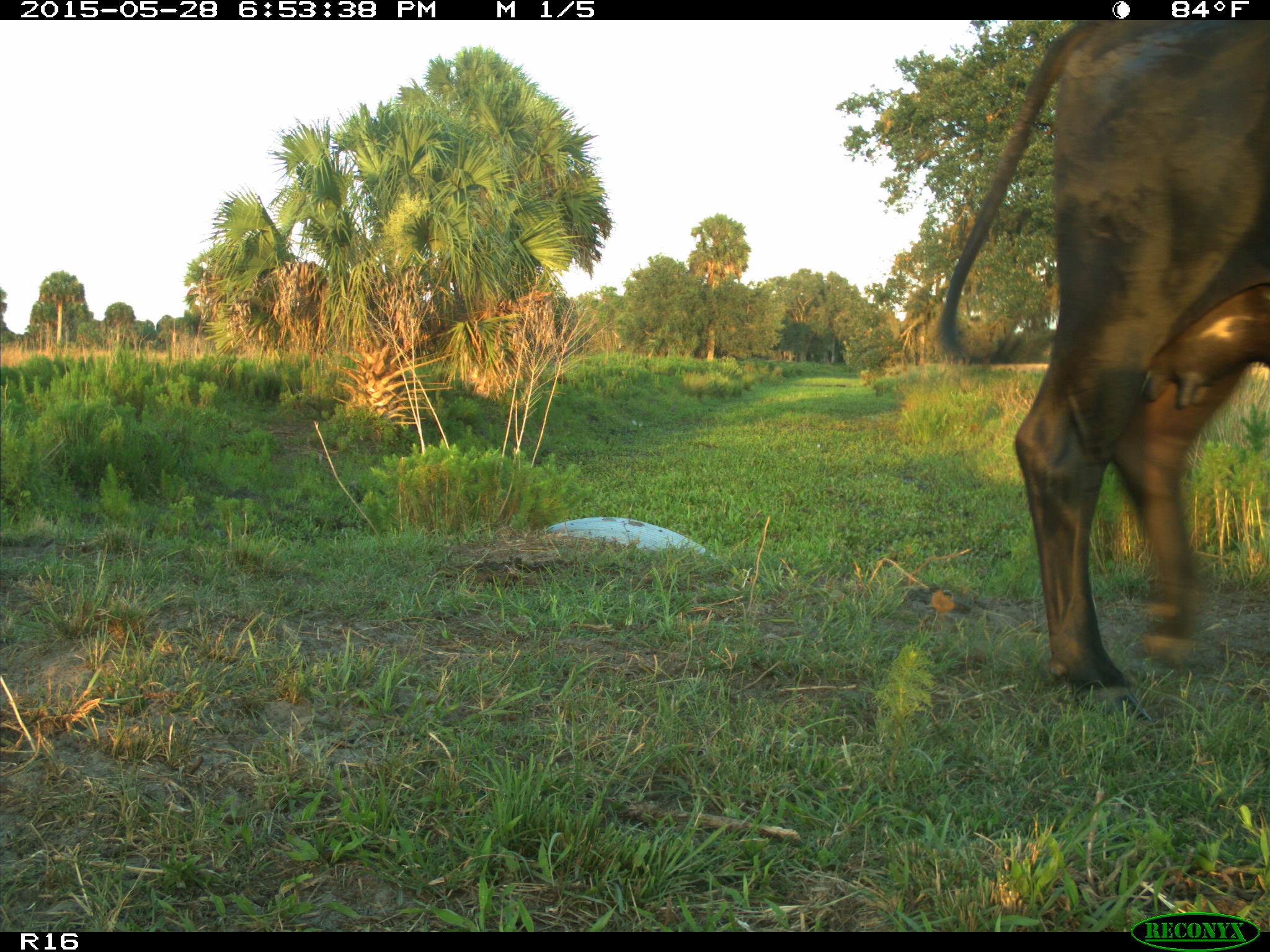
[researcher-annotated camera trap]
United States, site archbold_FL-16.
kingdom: Animalia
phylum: Chordata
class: Mammalia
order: Artiodactyla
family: Bovidae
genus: Bos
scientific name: Bos taurus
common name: domestic cow